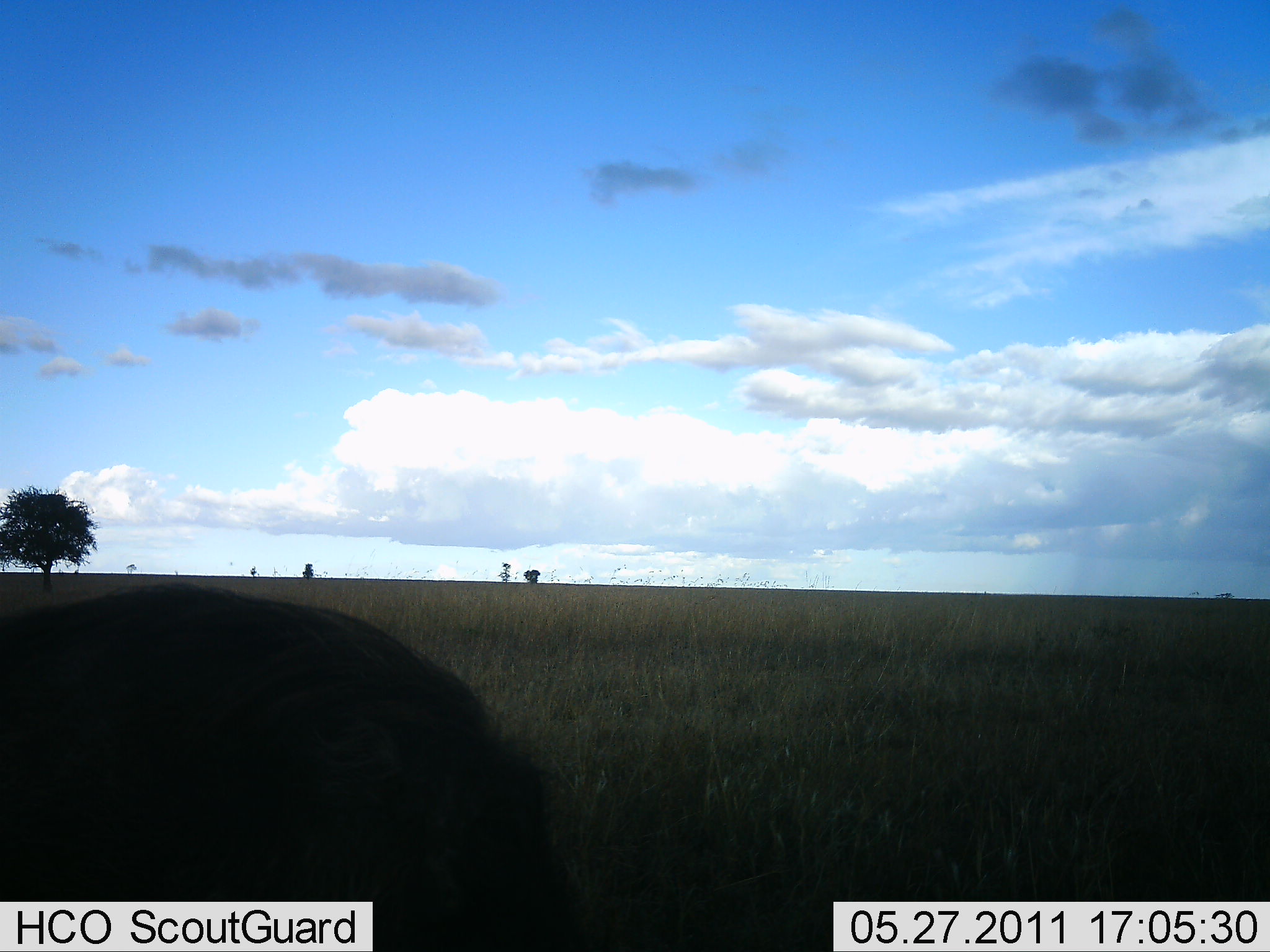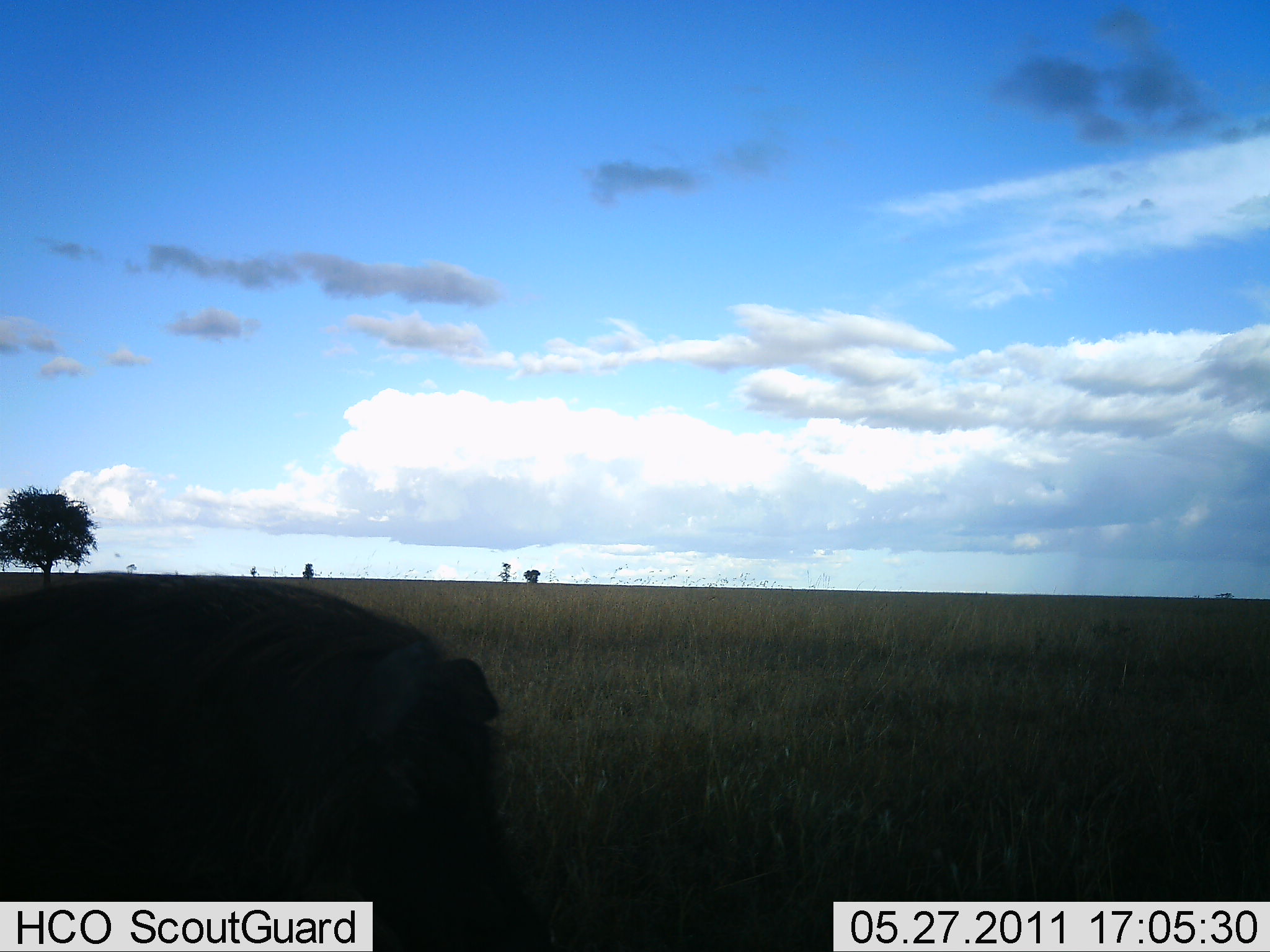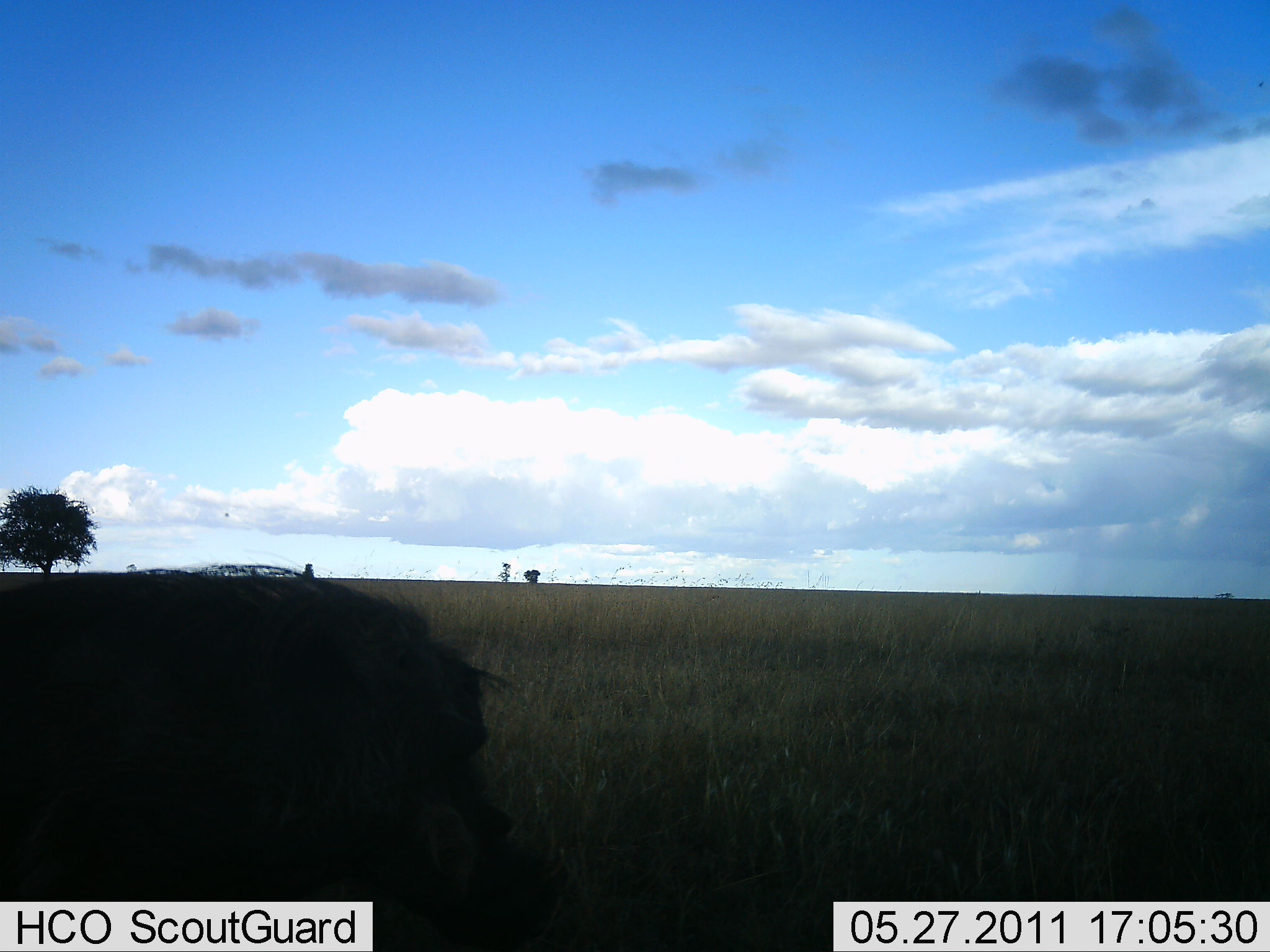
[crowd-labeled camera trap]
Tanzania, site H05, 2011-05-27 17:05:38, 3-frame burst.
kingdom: Animalia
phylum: Chordata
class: Mammalia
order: Artiodactyla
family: Suidae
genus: Phacochoerus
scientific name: Phacochoerus africanus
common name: warthog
Warthog (Phacochoerus africanus), count 1. Behavior (volunteer vote fractions): standing 75%, resting 0%, moving 25%, interacting 0%. Young present (vote fraction): 0%. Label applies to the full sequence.